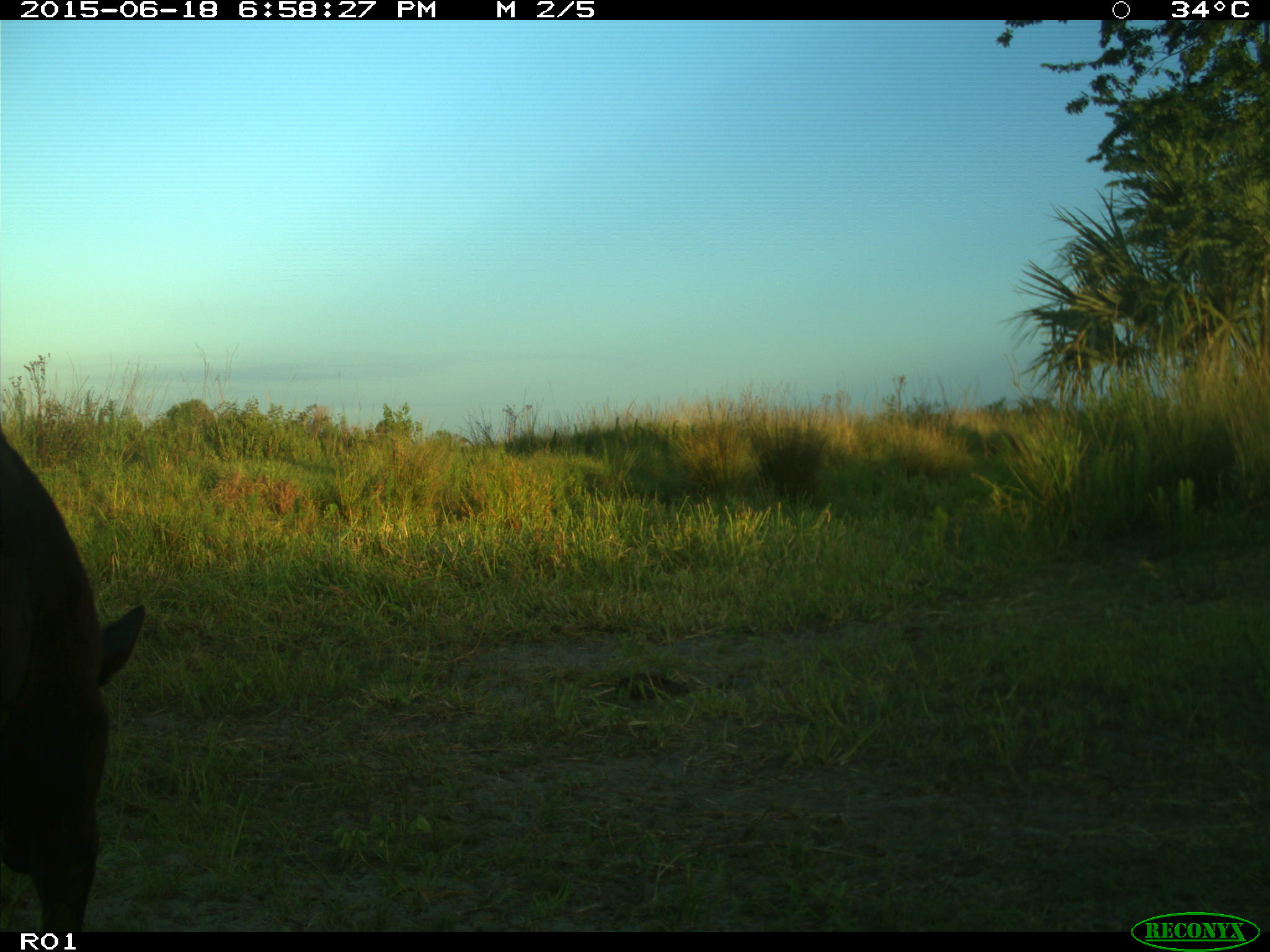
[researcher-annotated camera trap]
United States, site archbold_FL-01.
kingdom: Animalia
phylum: Chordata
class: Mammalia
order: Artiodactyla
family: Bovidae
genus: Bos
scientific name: Bos taurus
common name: domestic cow